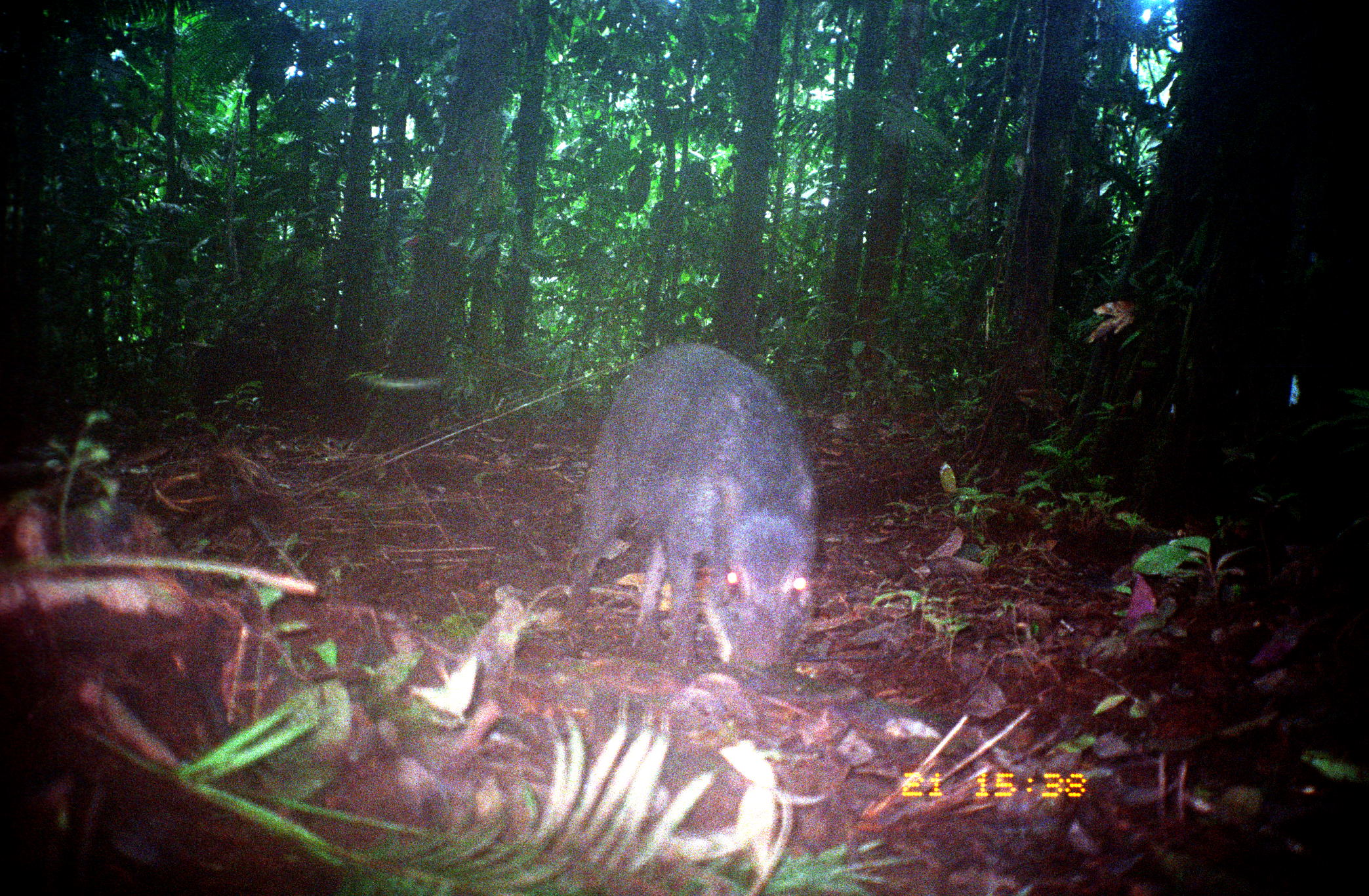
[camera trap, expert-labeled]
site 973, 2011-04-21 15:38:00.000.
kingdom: Animalia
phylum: Chordata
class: Mammalia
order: Artiodactyla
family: Tayassuidae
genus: Tayassu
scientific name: Tayassu pecari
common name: white-lipped peccary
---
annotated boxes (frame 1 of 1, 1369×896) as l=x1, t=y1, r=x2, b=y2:
tayassu pecari: l=562, t=340, r=820, b=678